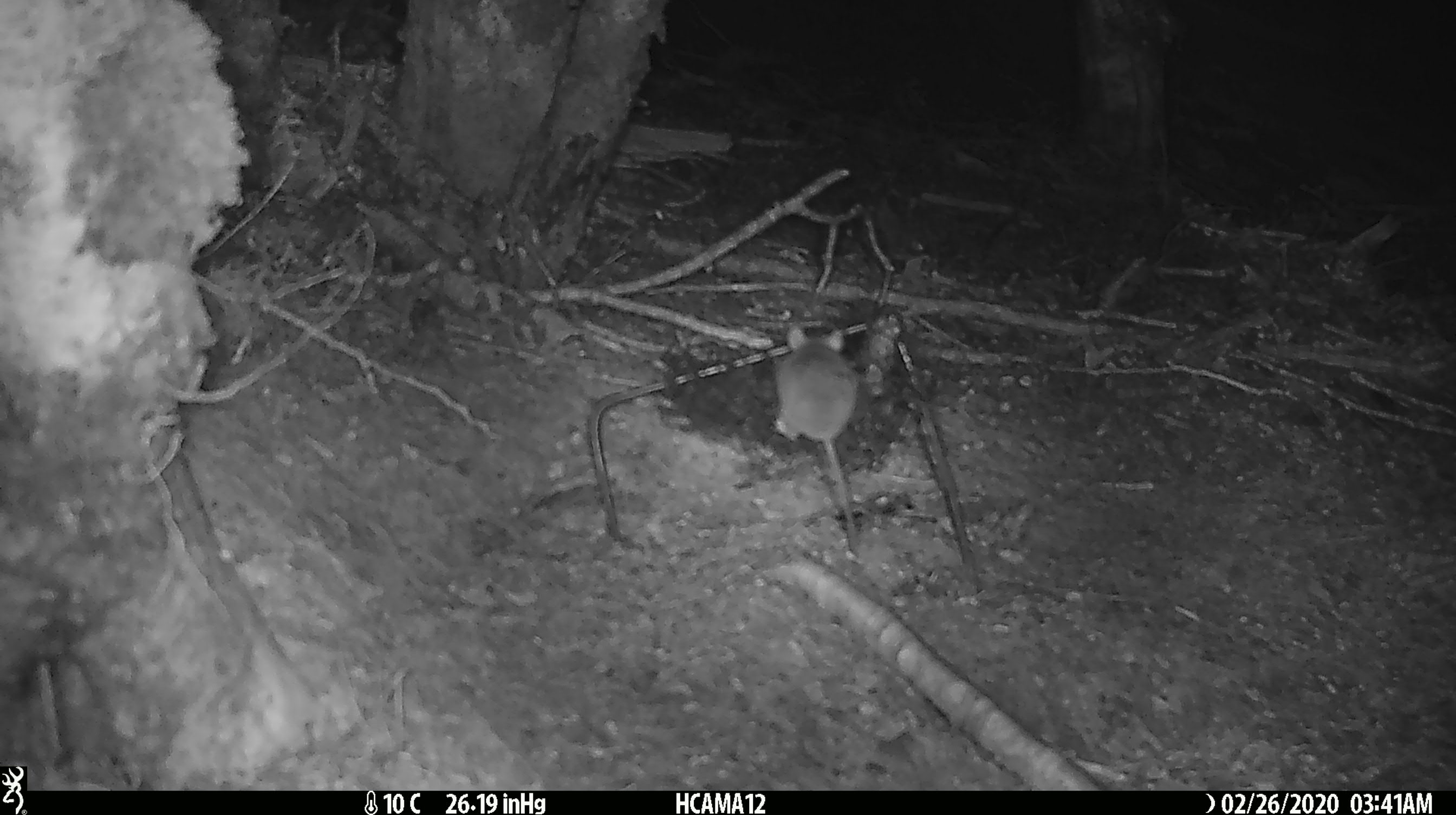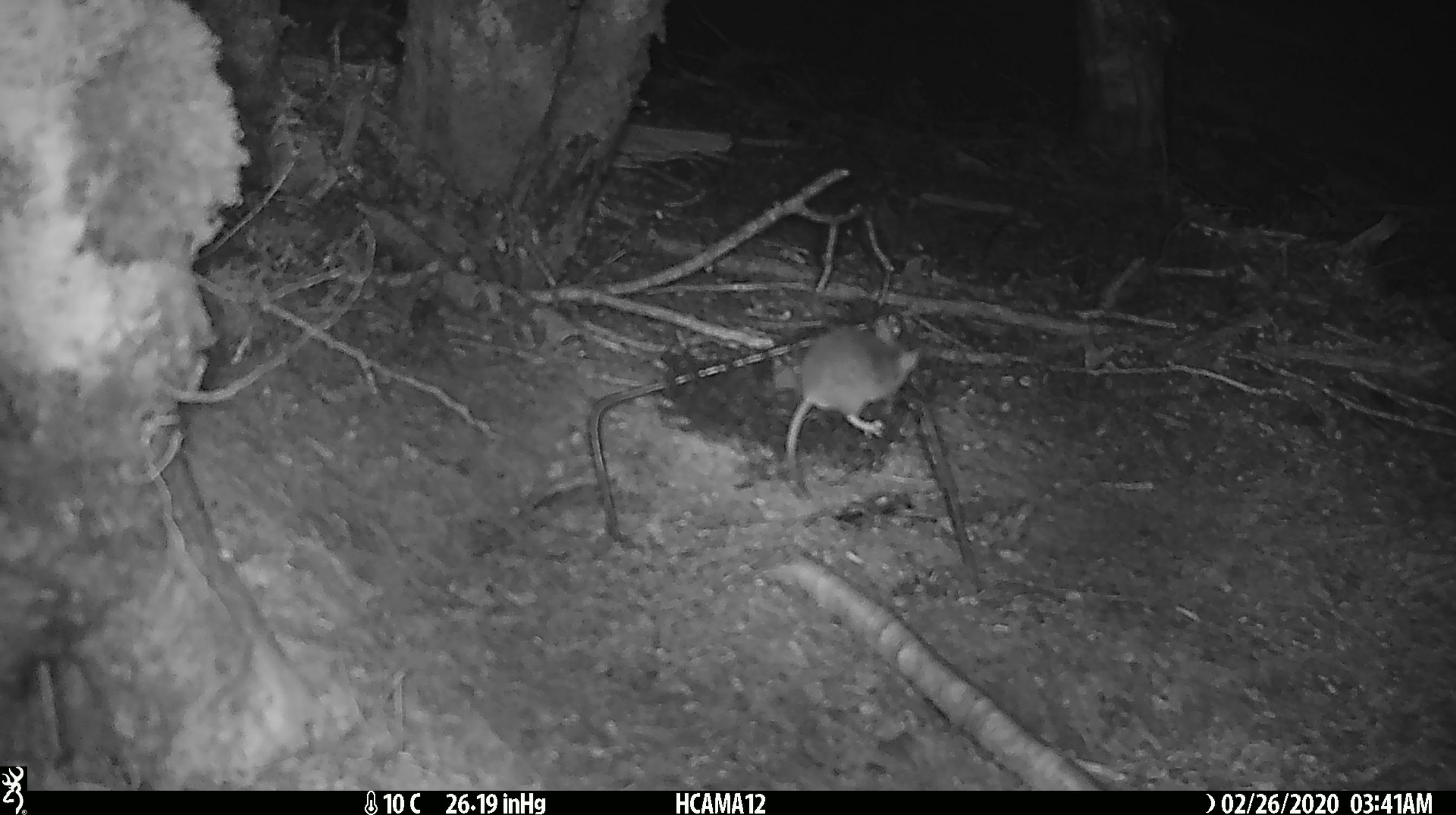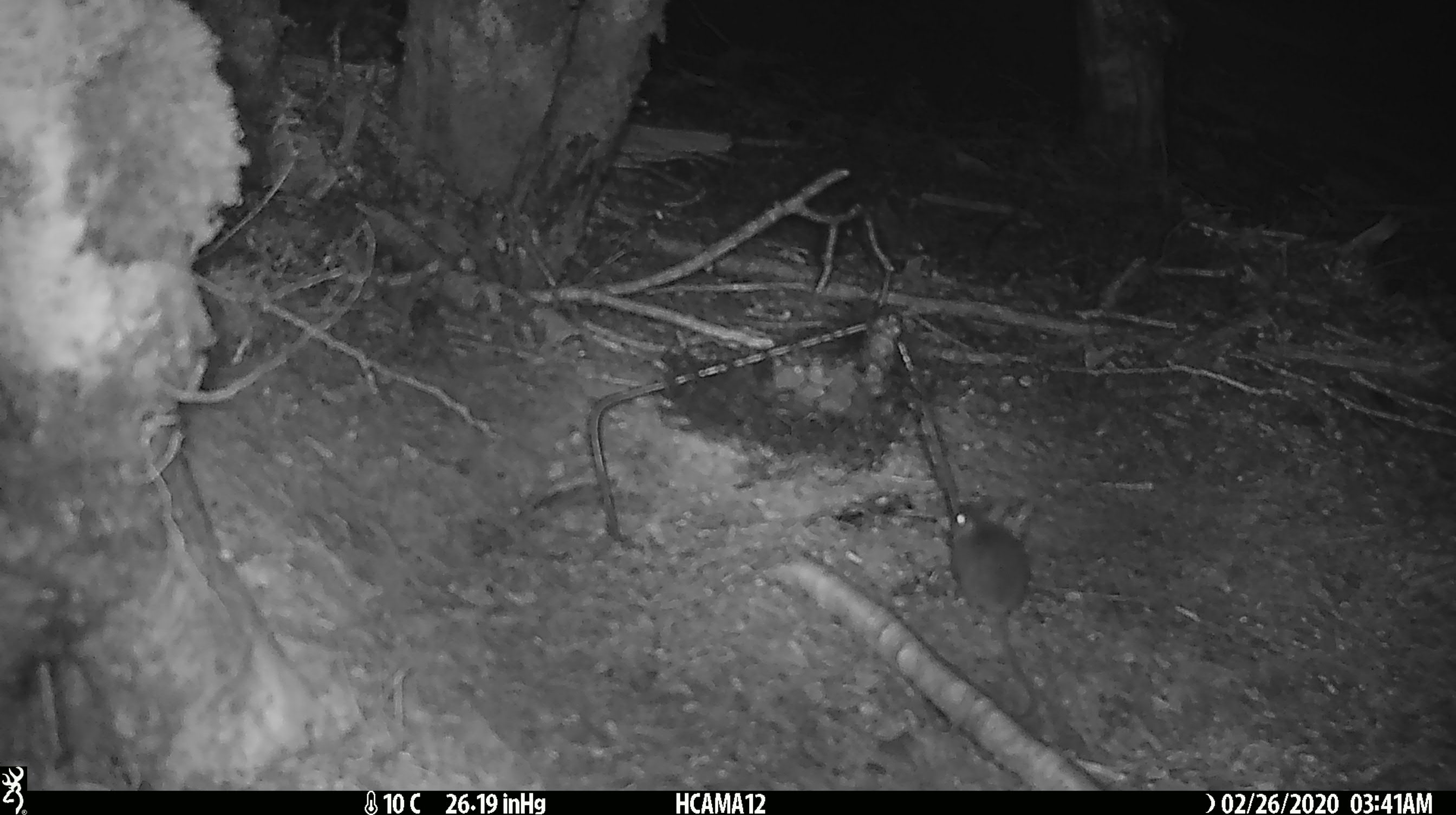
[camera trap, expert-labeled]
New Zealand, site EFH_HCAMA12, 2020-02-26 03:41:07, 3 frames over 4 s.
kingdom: Animalia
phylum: Chordata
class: Mammalia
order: Rodentia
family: Muridae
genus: Mus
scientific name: Mus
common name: mouse